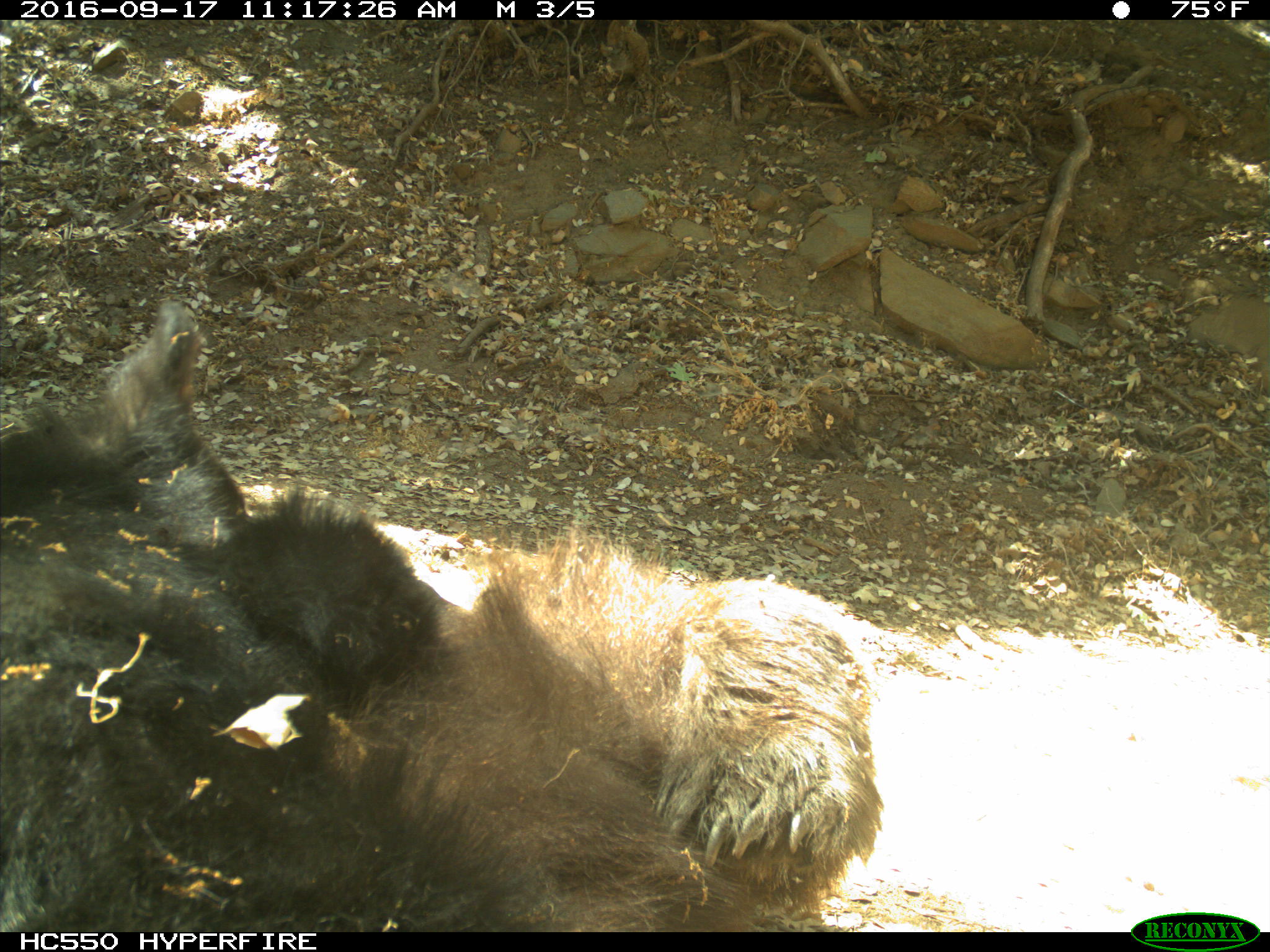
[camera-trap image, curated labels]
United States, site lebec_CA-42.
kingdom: Animalia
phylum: Chordata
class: Mammalia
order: Carnivora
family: Ursidae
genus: Ursus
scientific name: Ursus americanus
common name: american black bear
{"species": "Ursus americanus (american black bear)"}